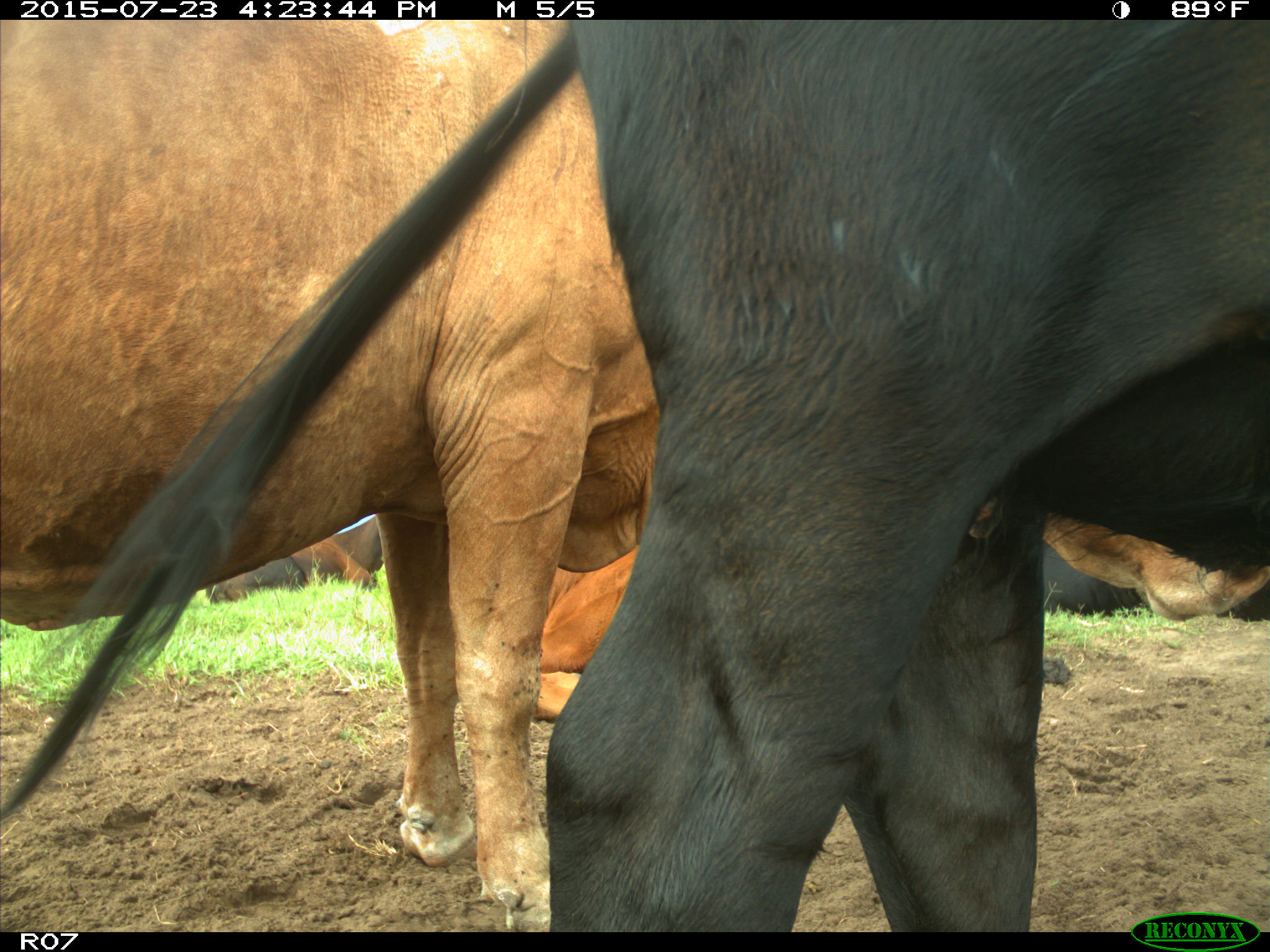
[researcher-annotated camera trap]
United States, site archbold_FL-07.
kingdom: Animalia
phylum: Chordata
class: Mammalia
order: Artiodactyla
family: Bovidae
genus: Bos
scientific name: Bos taurus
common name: domestic cow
Bos taurus (domestic cow).